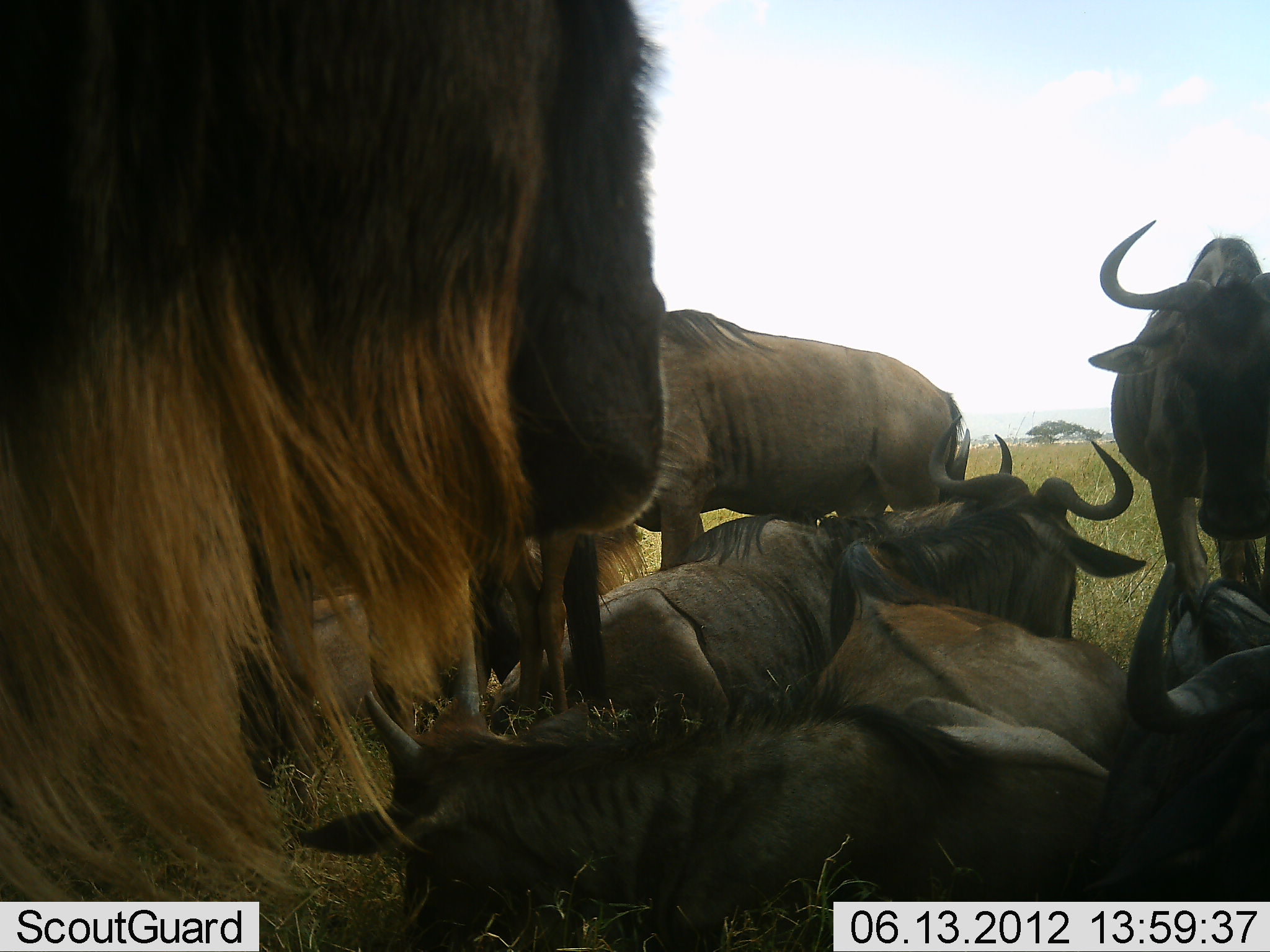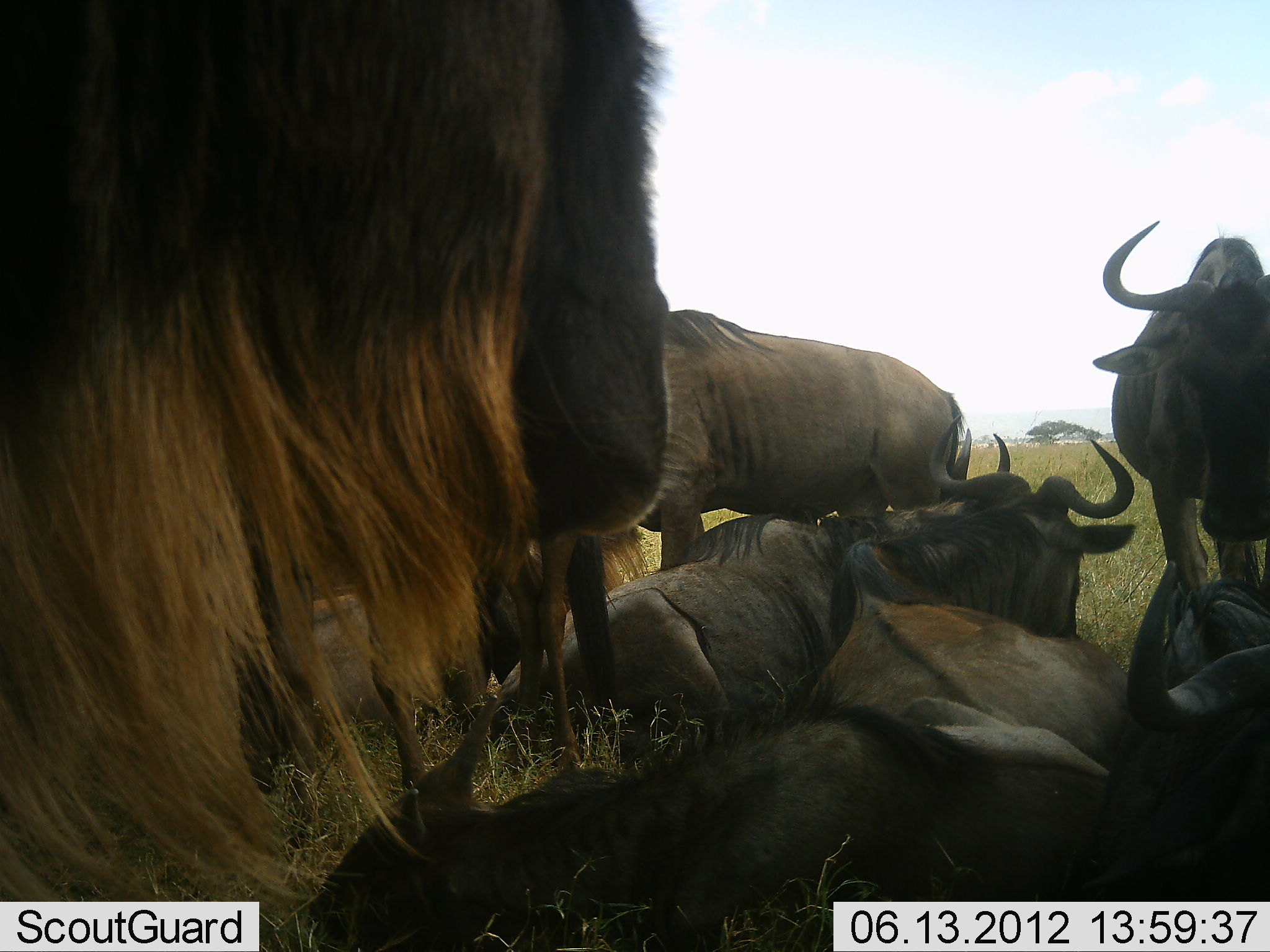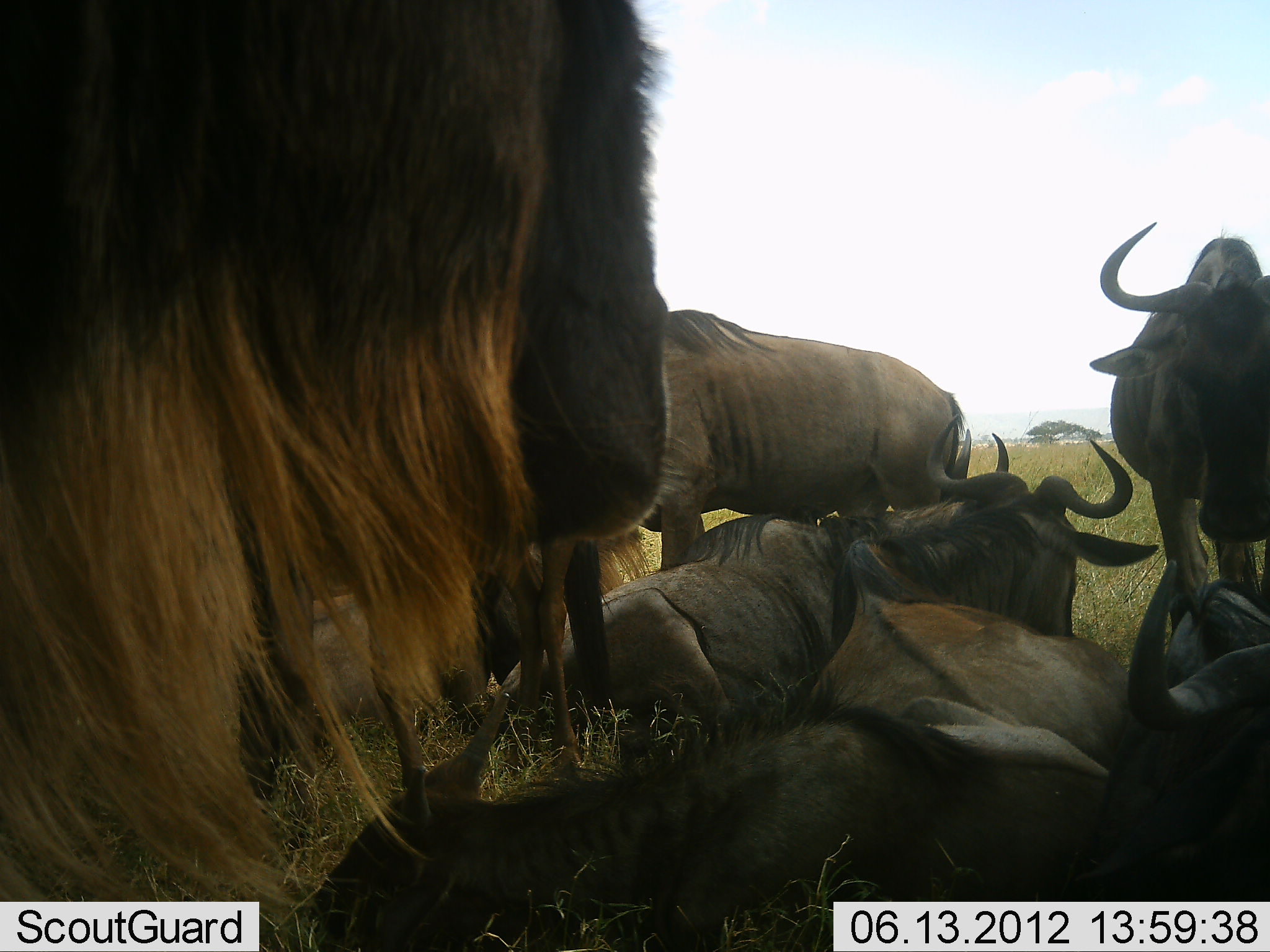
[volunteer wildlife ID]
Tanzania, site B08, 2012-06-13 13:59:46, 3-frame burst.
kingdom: Animalia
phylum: Chordata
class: Mammalia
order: Artiodactyla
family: Bovidae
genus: Connochaetes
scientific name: Connochaetes taurinus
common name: blue wildebeest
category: wildebeest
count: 8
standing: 90%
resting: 100%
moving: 10%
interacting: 10%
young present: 20%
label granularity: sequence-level